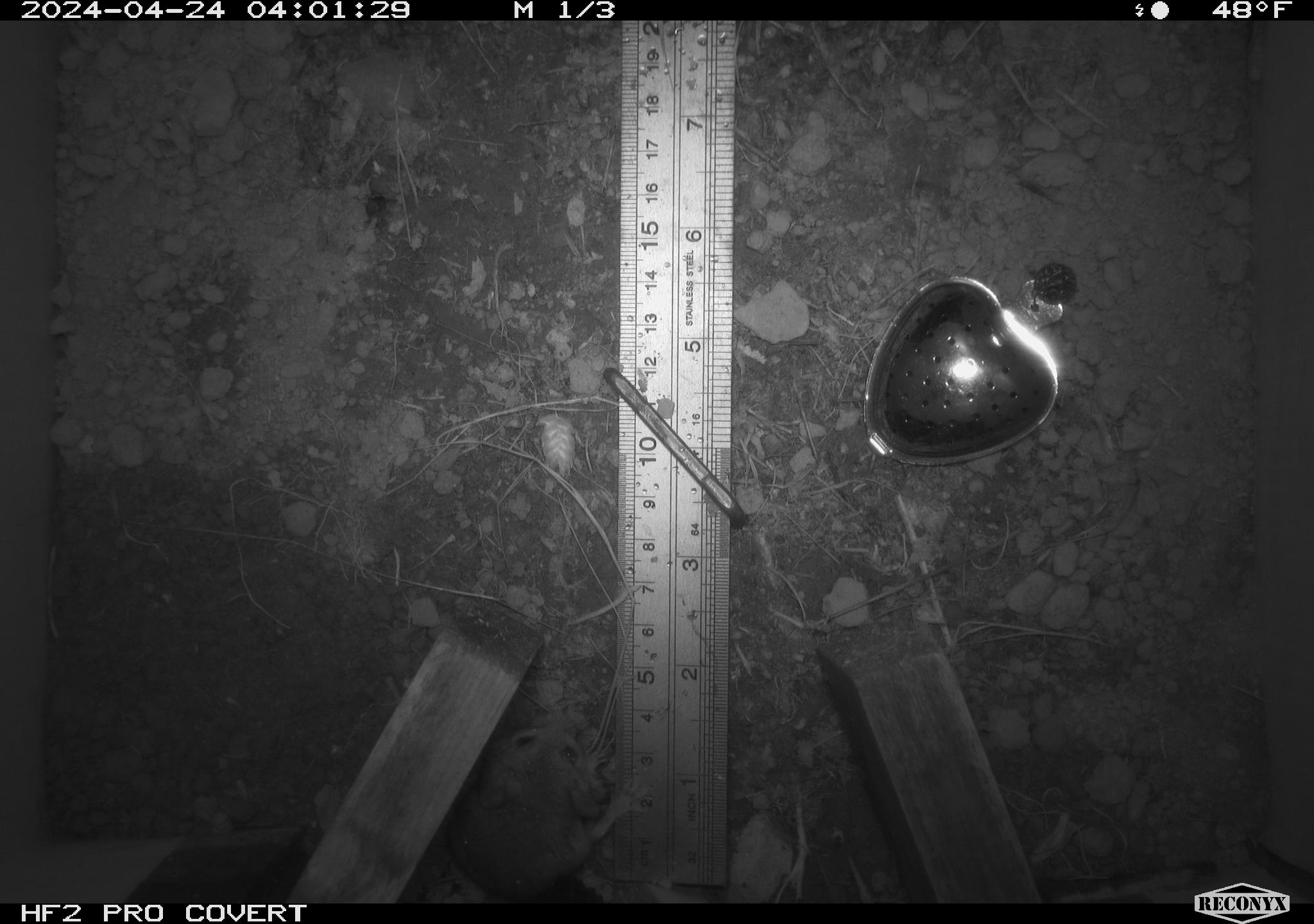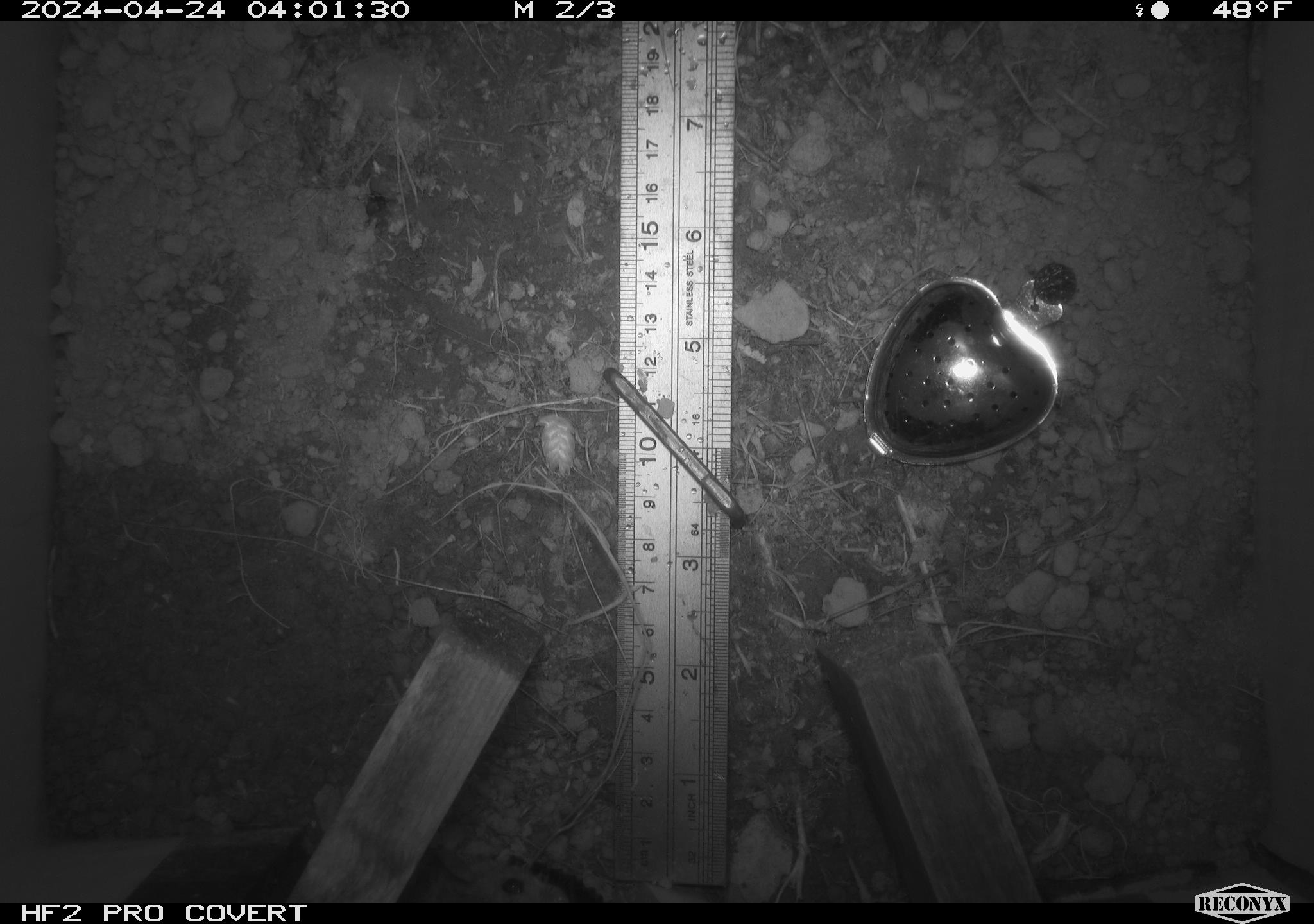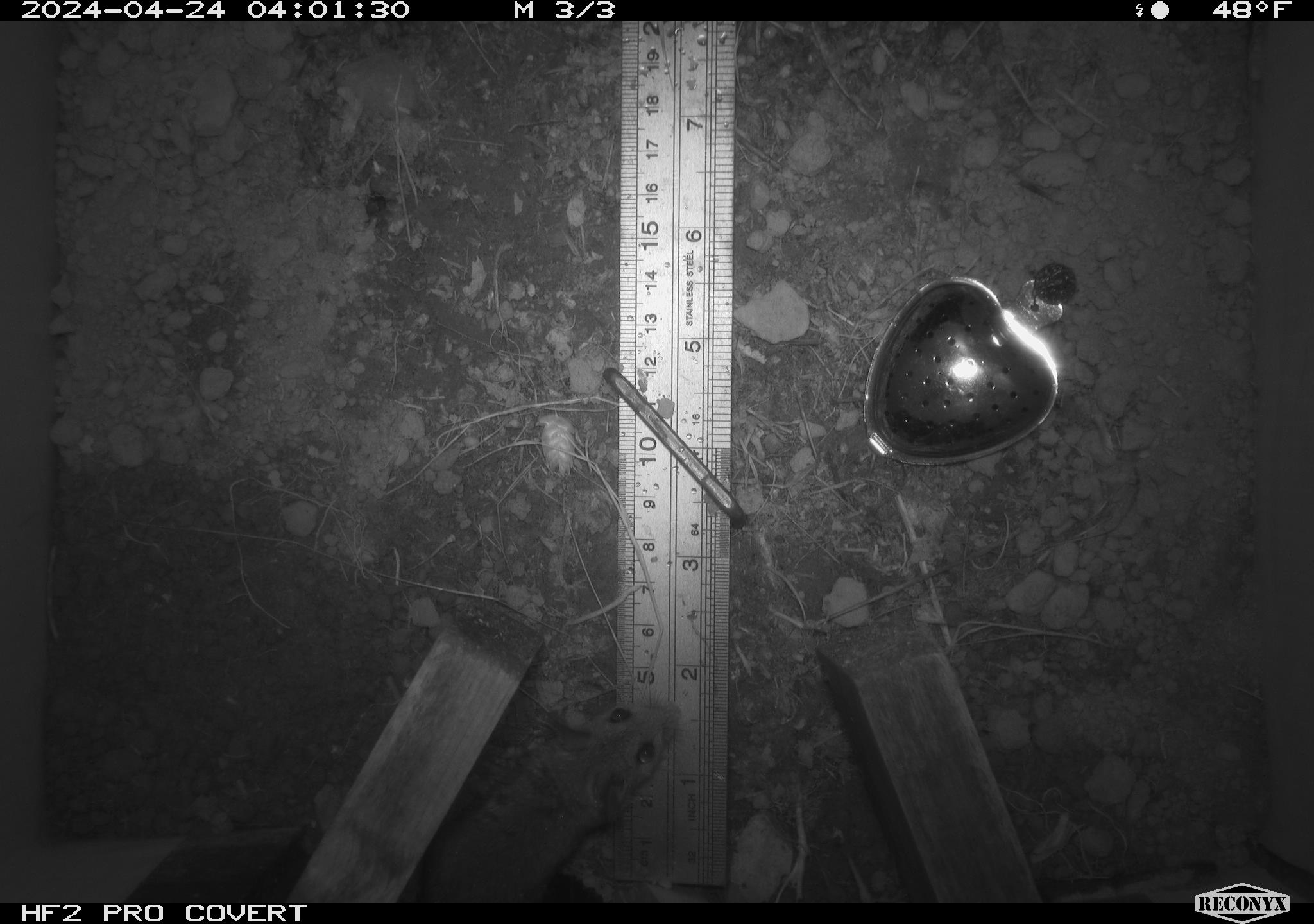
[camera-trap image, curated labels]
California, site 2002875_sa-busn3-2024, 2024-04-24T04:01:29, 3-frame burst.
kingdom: Animalia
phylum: Chordata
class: Mammalia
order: Rodentia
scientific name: Rodentia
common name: mouse species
Mouse species (Rodentia).